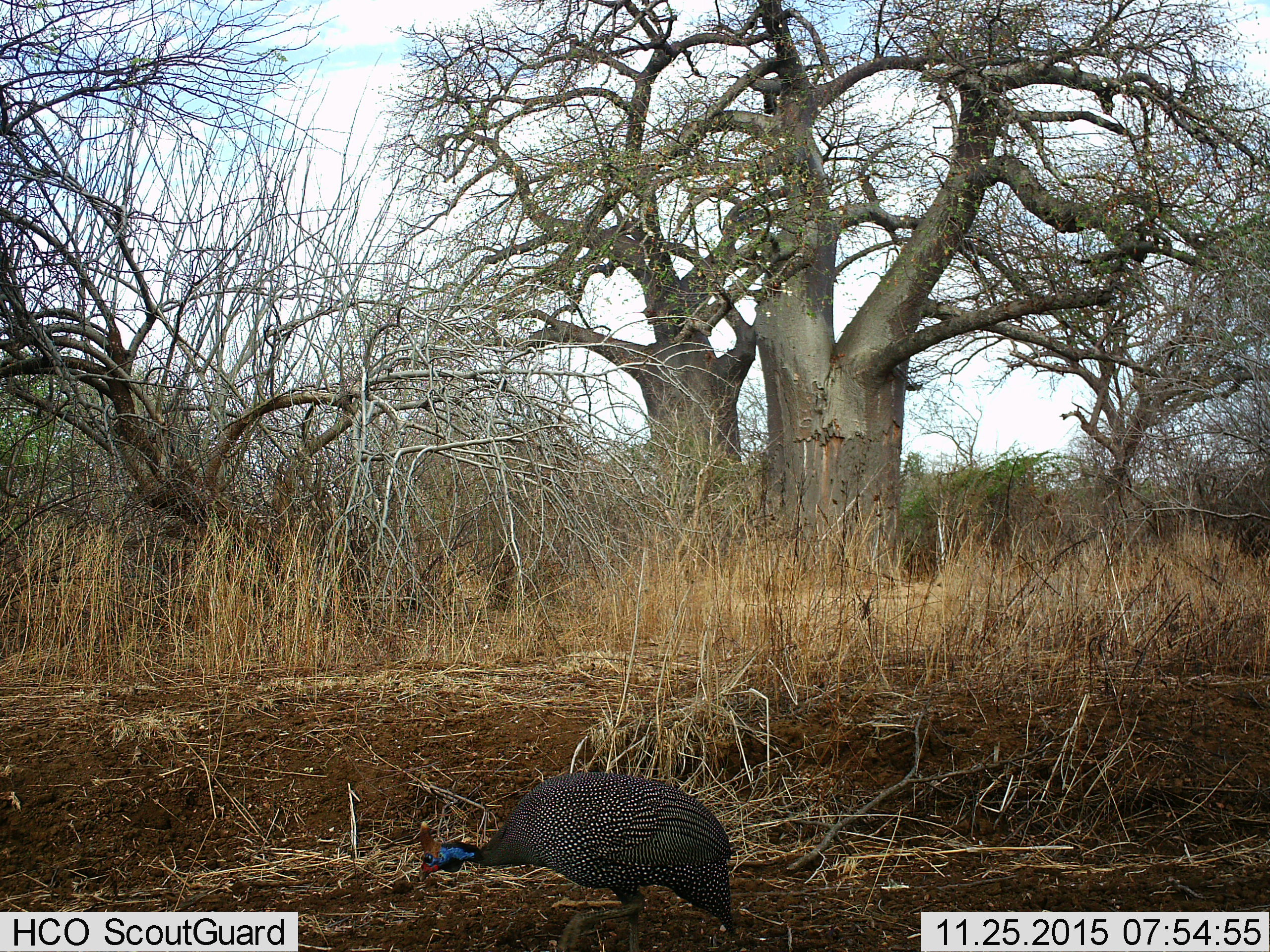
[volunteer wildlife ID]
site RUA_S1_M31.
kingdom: Animalia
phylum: Chordata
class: Aves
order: Galliformes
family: Numididae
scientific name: Numididae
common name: guineafowl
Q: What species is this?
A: Guineafowl (Numididae).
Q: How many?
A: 1.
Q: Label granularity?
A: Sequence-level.